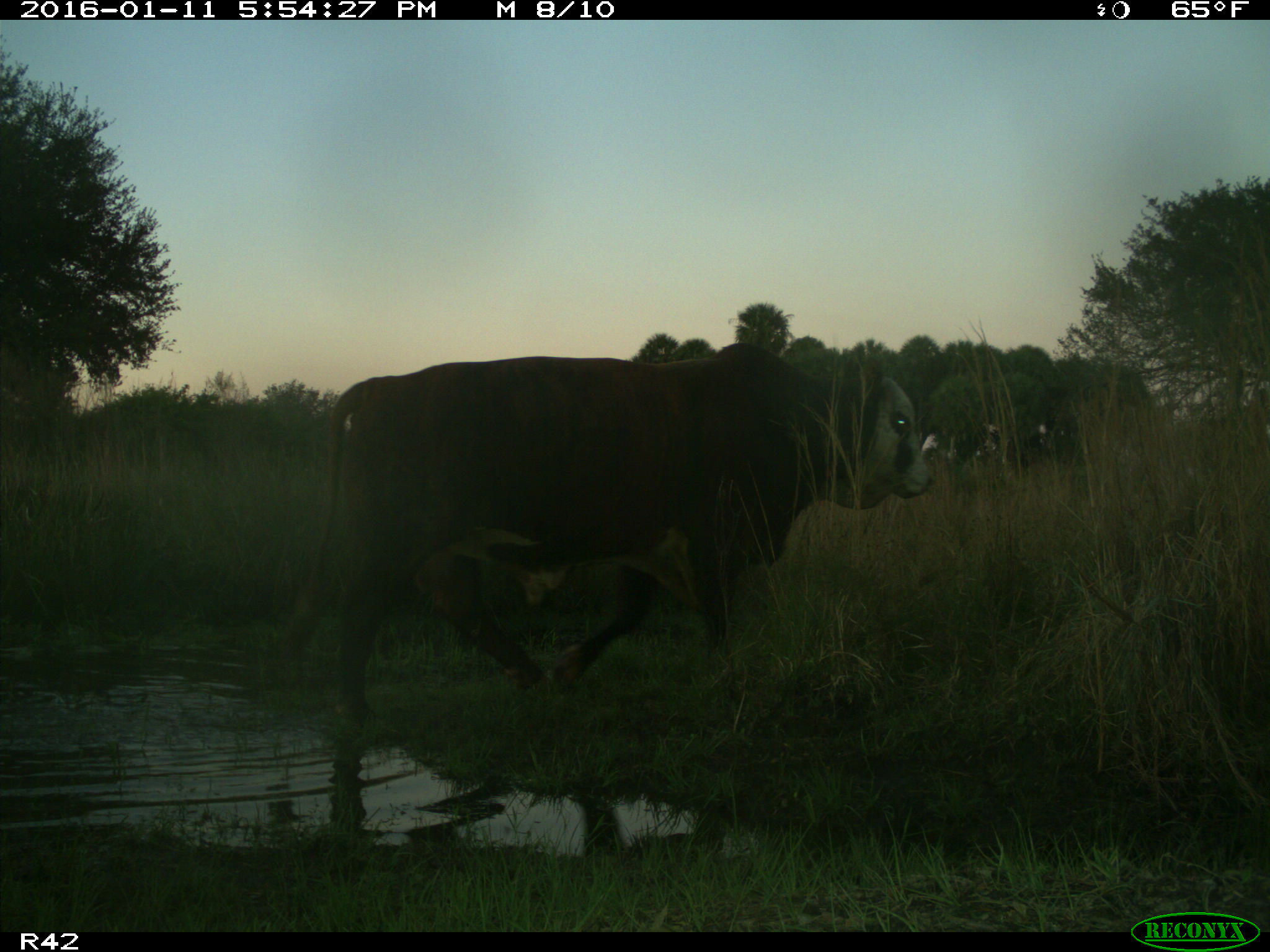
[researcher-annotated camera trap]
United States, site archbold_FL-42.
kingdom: Animalia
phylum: Chordata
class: Mammalia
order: Artiodactyla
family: Bovidae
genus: Bos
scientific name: Bos taurus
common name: domestic cow